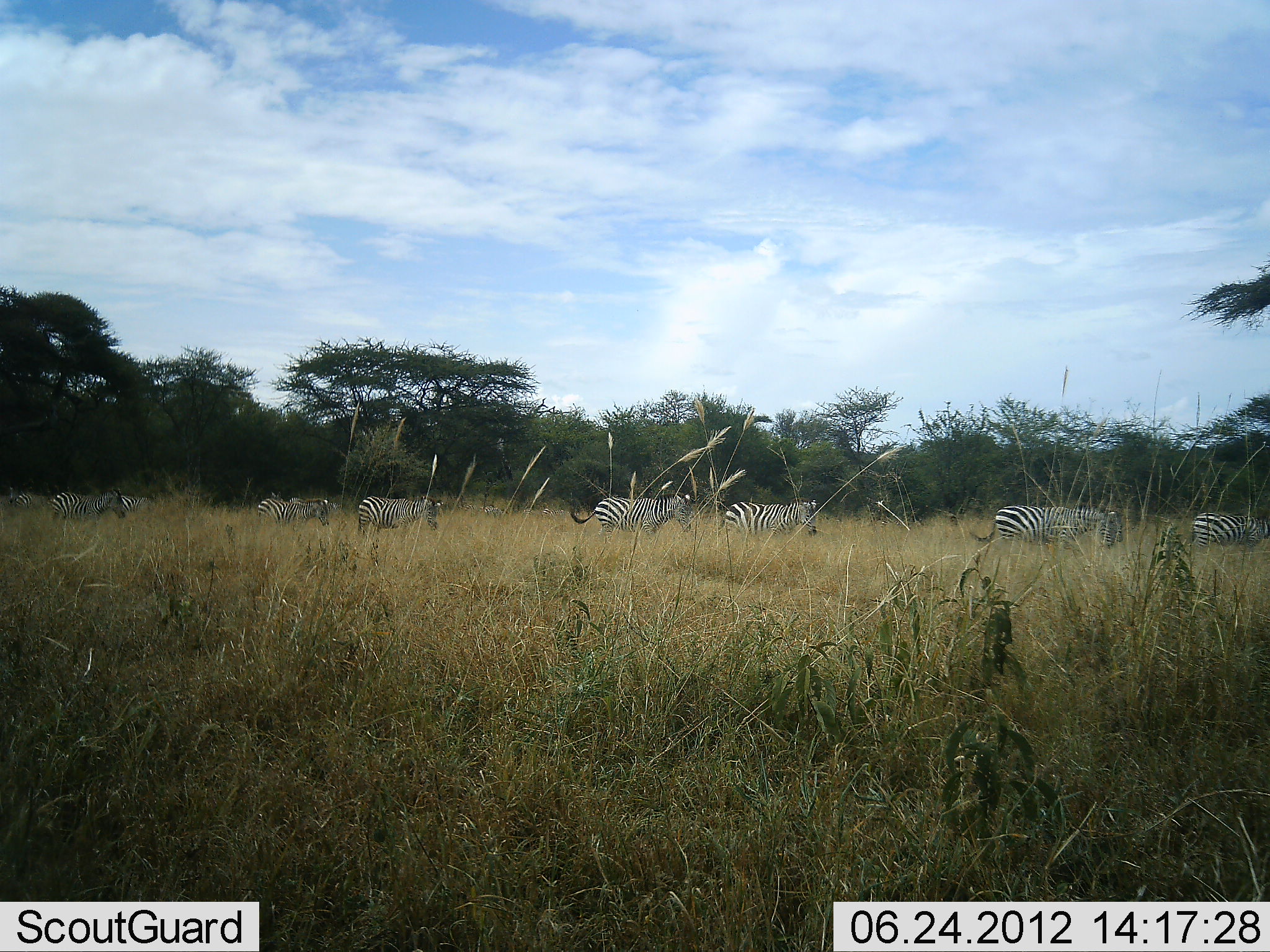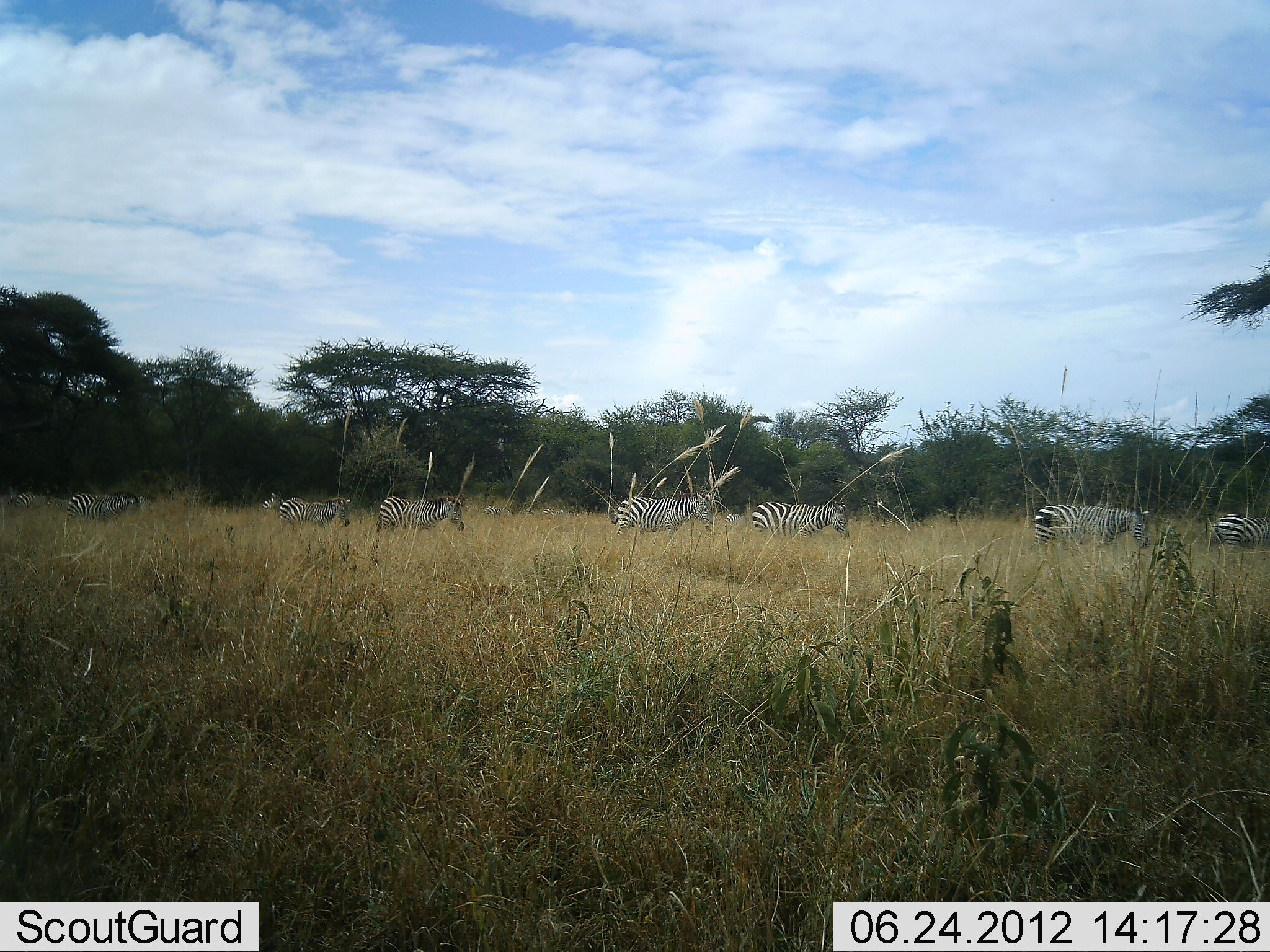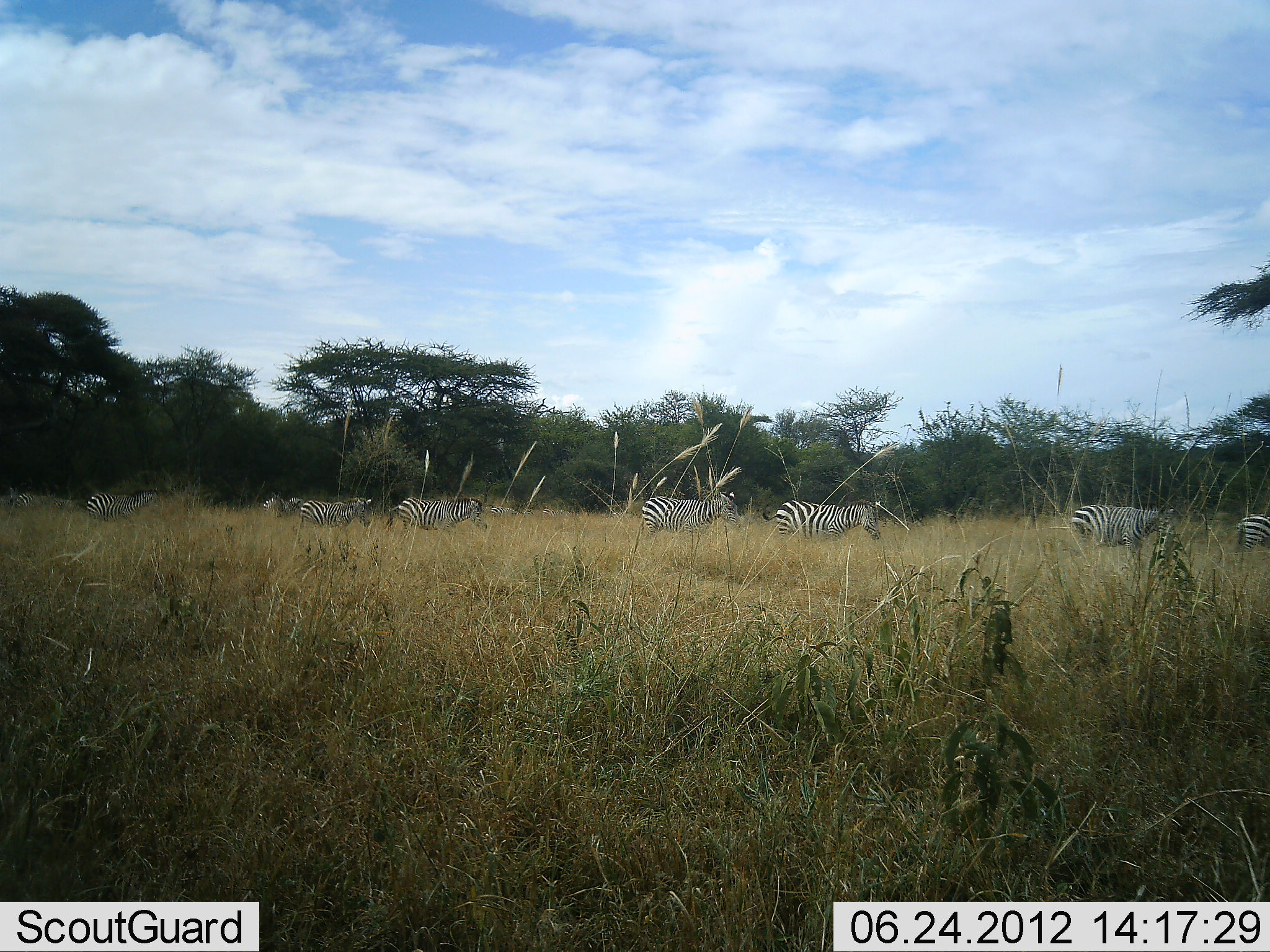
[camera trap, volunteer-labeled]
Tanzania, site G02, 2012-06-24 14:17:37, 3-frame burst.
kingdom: Animalia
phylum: Chordata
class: Mammalia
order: Perissodactyla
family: Equidae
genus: Equus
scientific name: Equus quagga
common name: plains zebra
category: zebra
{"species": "zebra (plains zebra) (Equus quagga)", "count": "9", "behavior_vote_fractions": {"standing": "0%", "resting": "0%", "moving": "100%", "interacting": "0%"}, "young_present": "0%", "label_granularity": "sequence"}